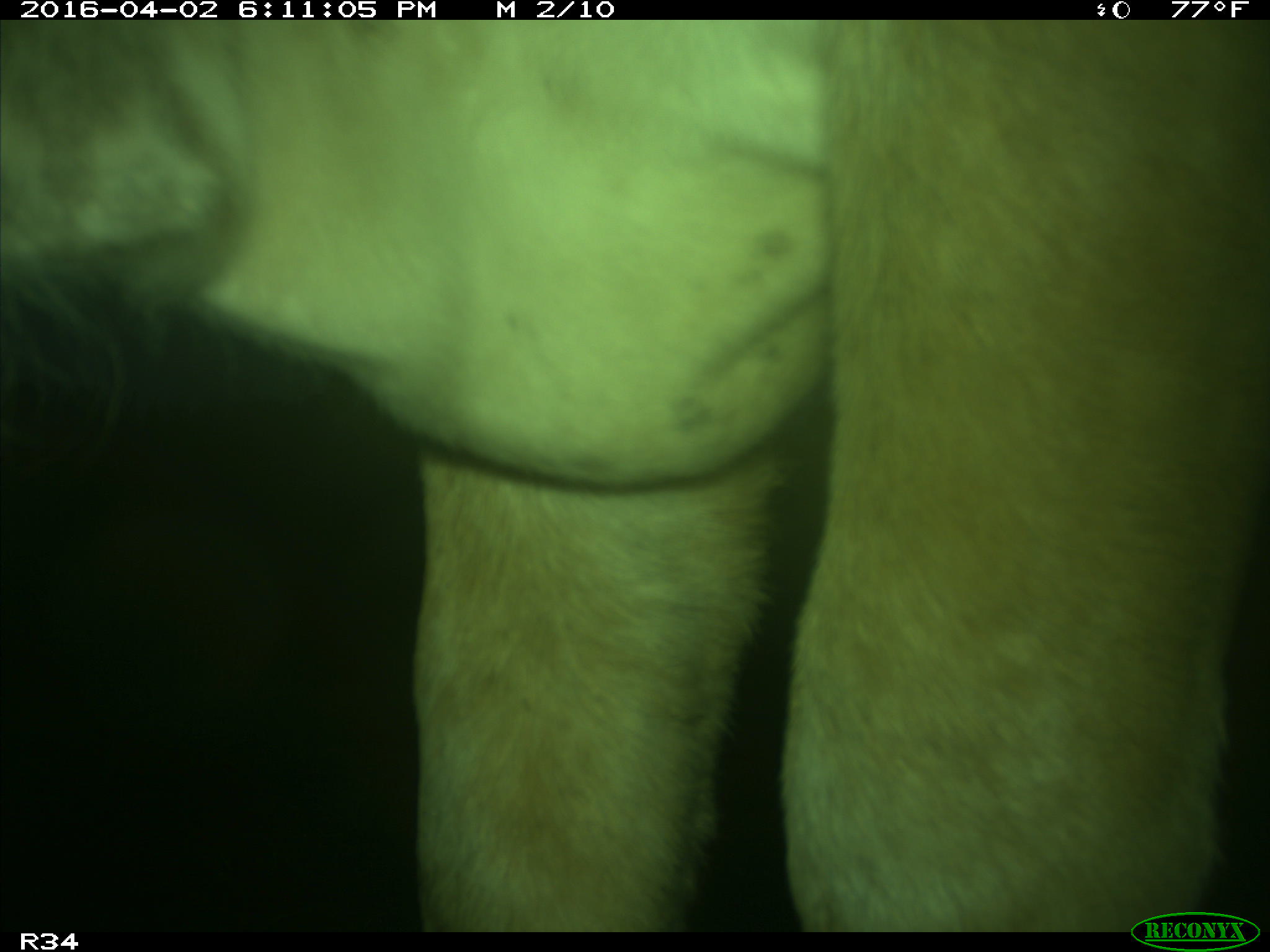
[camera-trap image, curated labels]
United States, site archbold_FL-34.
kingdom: Animalia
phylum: Chordata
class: Mammalia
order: Artiodactyla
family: Bovidae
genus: Bos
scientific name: Bos taurus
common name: domestic cow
Bos taurus (domestic cow).